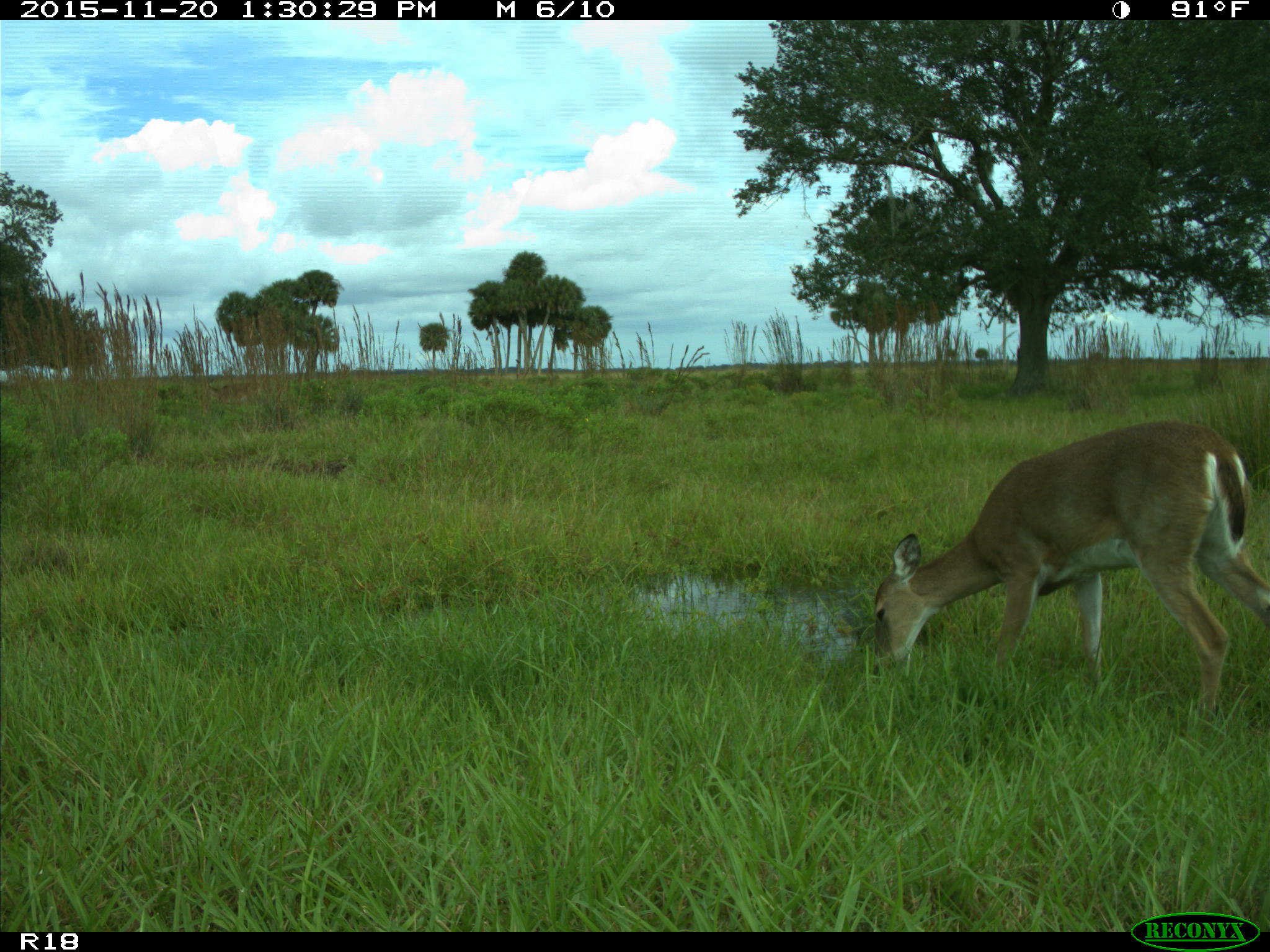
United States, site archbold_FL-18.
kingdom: Animalia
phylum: Chordata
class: Mammalia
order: Artiodactyla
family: Cervidae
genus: Odocoileus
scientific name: Odocoileus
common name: deer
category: unidentified deer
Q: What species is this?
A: Unidentified deer (deer) (Odocoileus).